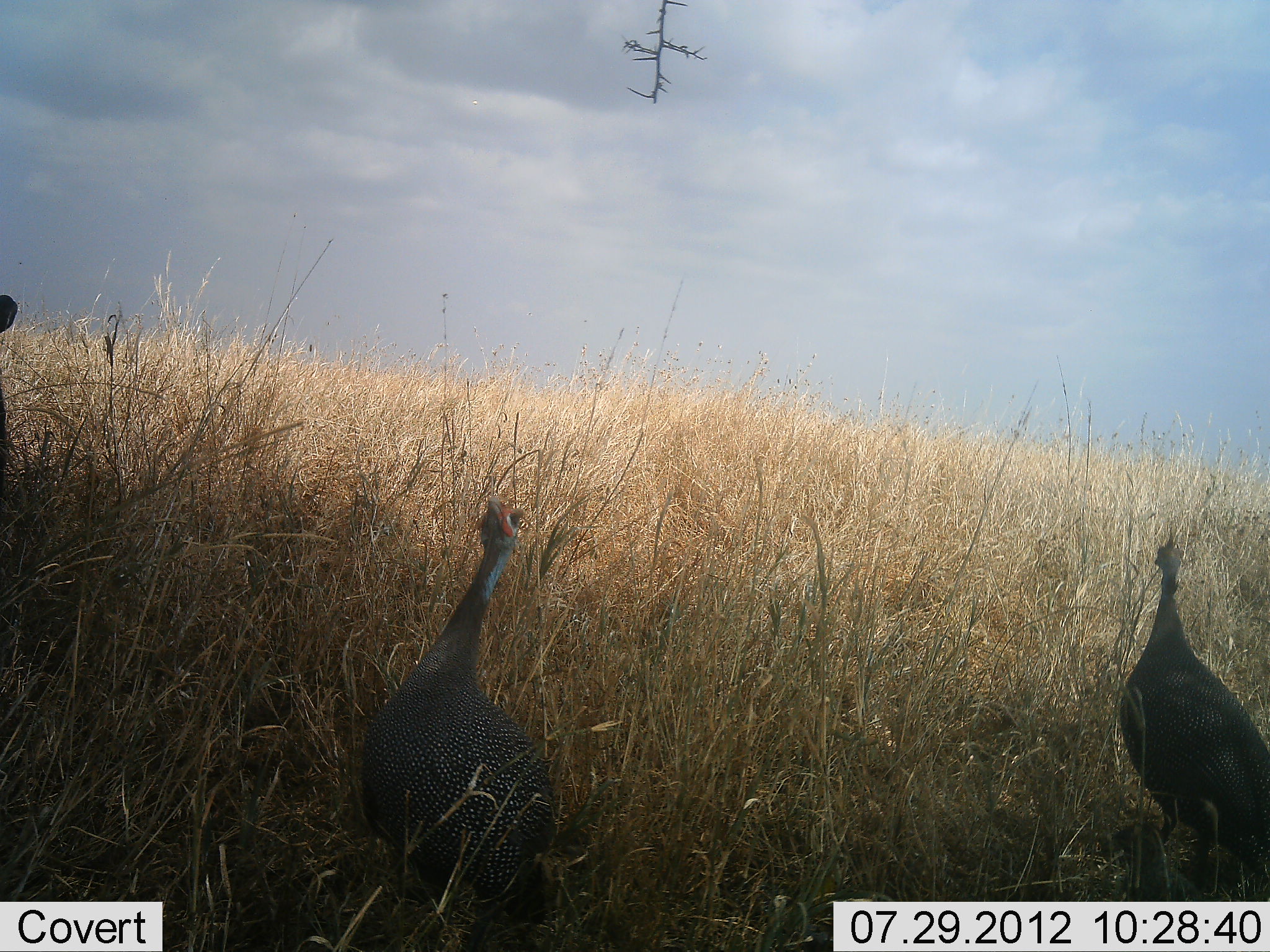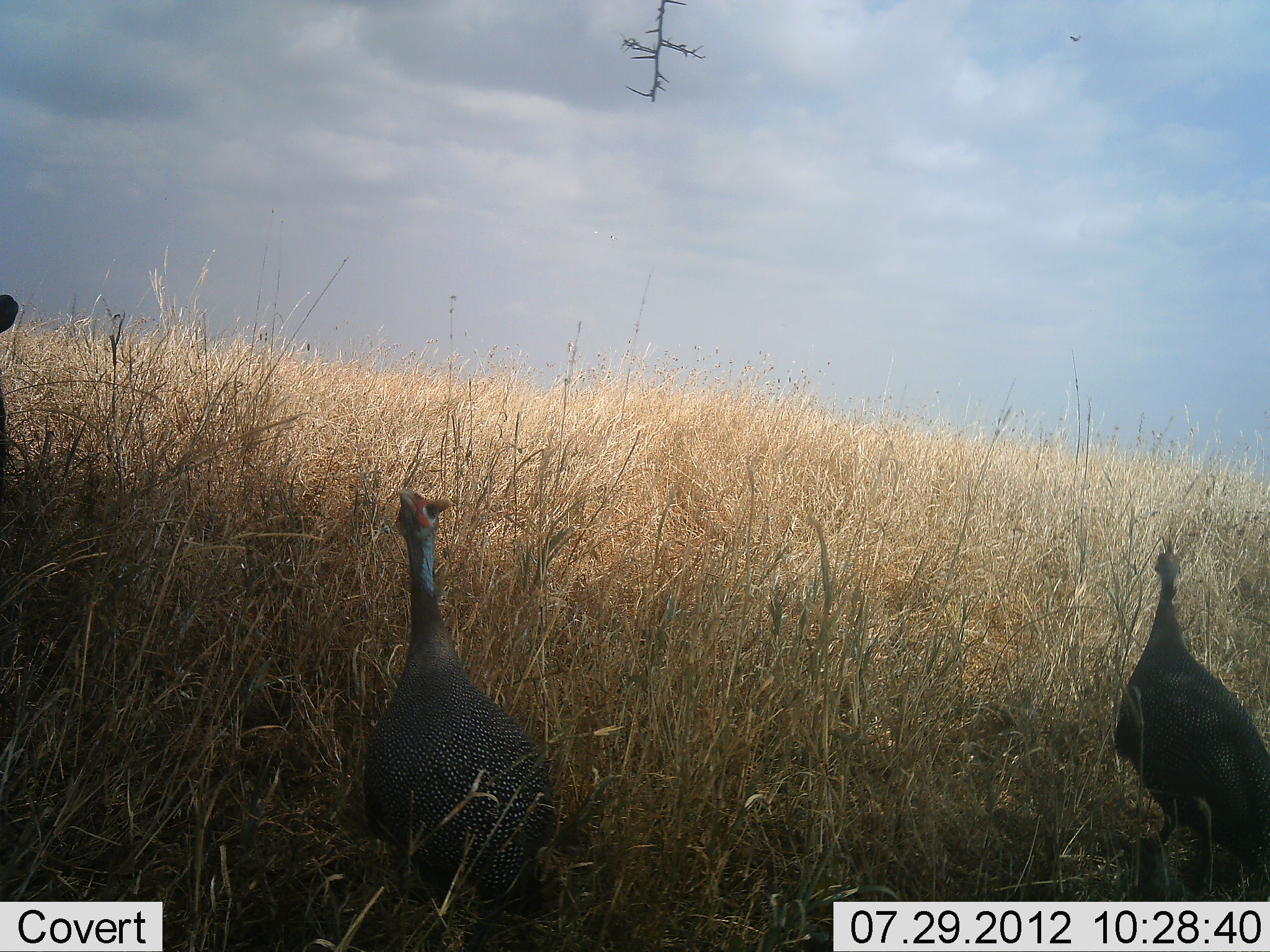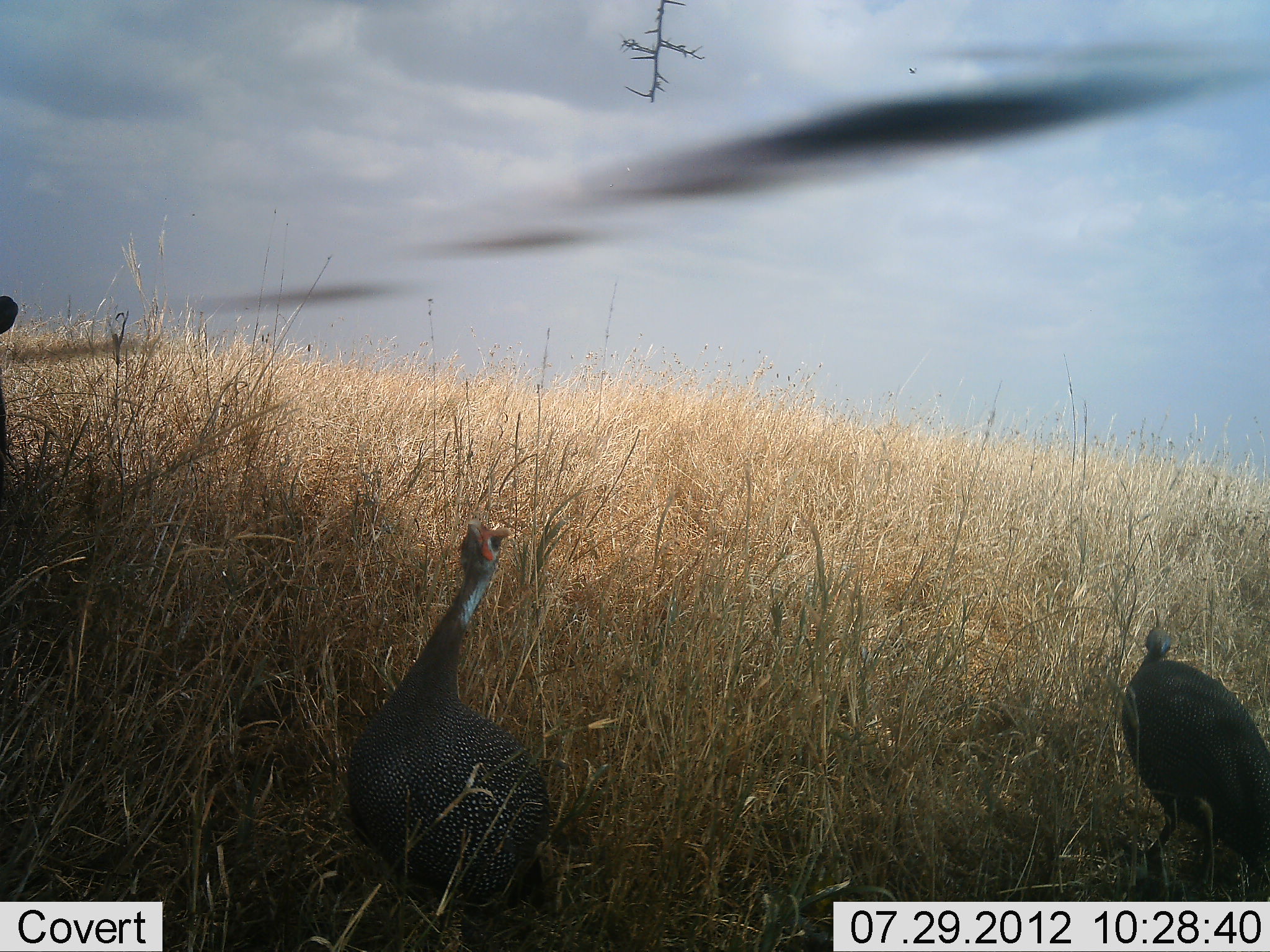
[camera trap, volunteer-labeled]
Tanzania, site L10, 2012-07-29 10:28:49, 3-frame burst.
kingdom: Animalia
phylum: Chordata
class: Aves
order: Galliformes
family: Numididae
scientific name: Numididae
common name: guinea fowl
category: guineafowl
Guineafowl (guinea fowl) (Numididae), count 2. Behavior (volunteer vote fractions): standing 91%, resting 0%, moving 9%, interacting 0%. Young present (vote fraction): 0%. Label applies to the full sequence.